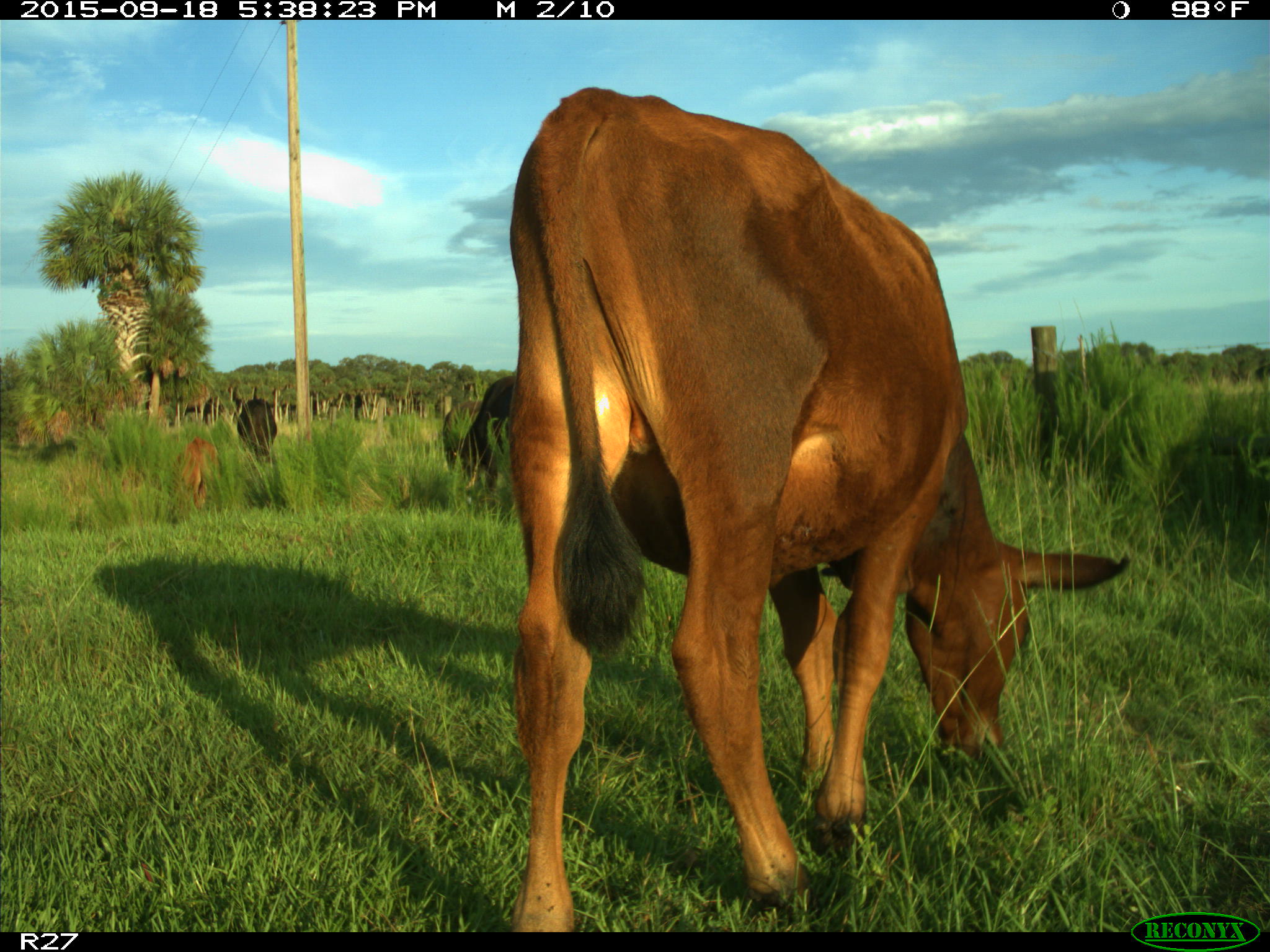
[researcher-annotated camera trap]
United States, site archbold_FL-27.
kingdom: Animalia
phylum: Chordata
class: Mammalia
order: Artiodactyla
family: Bovidae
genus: Bos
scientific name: Bos taurus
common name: domestic cow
Bos taurus (domestic cow).